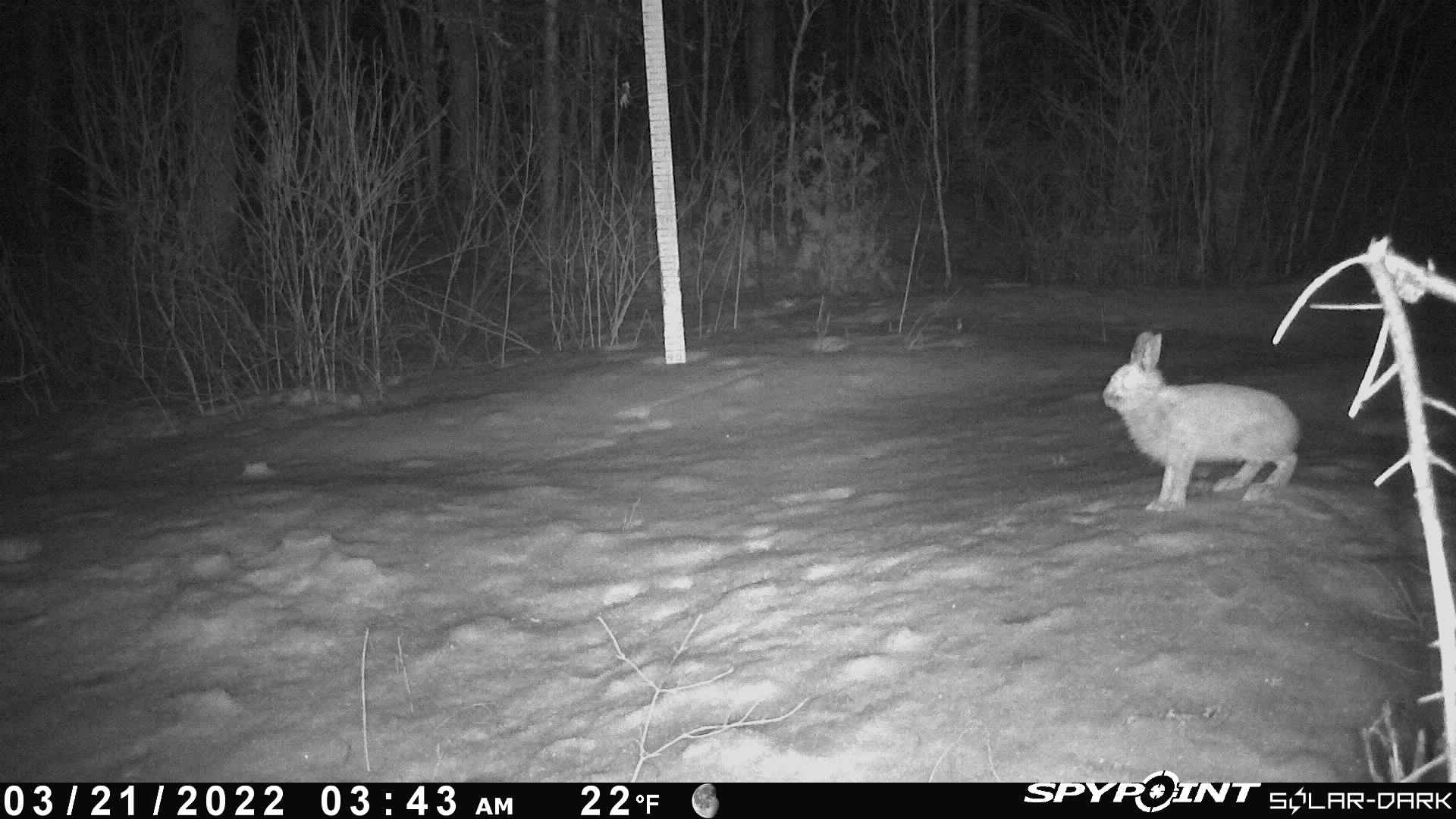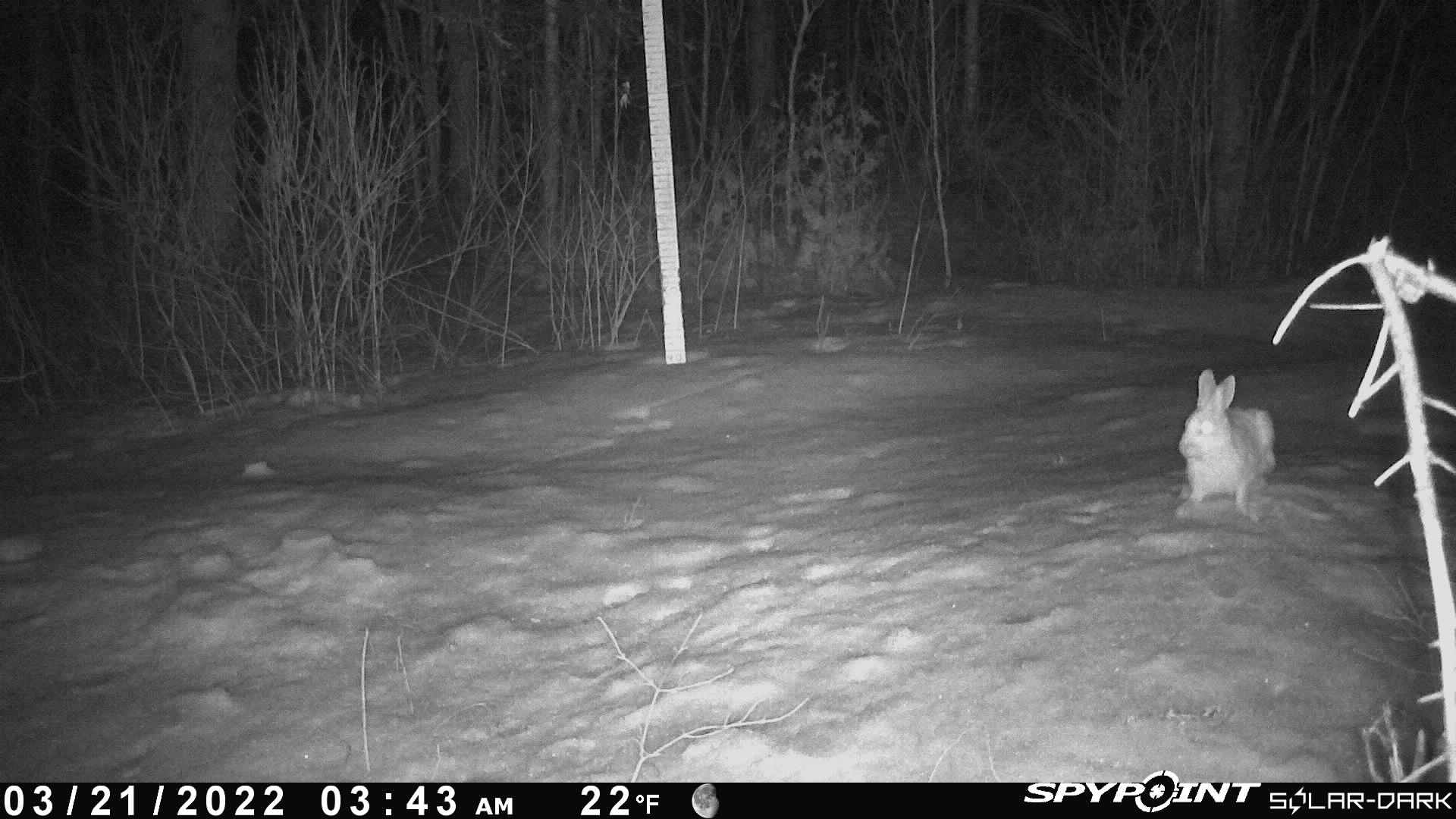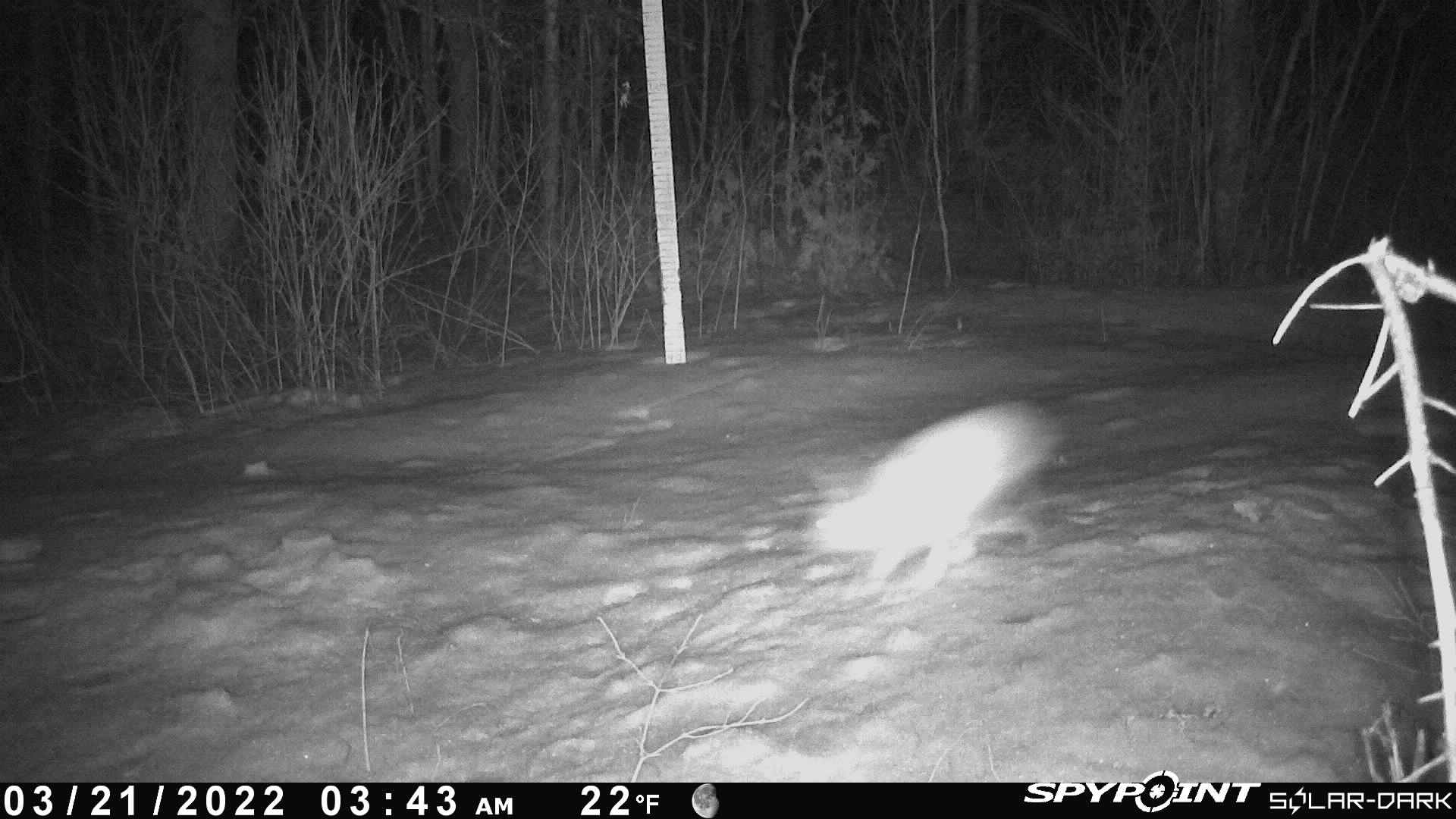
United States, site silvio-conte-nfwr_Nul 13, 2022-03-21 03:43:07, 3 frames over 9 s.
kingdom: Animalia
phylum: Chordata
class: Mammalia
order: Lagomorpha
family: Leporidae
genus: Lepus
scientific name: Lepus americanus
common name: snowshoe hare